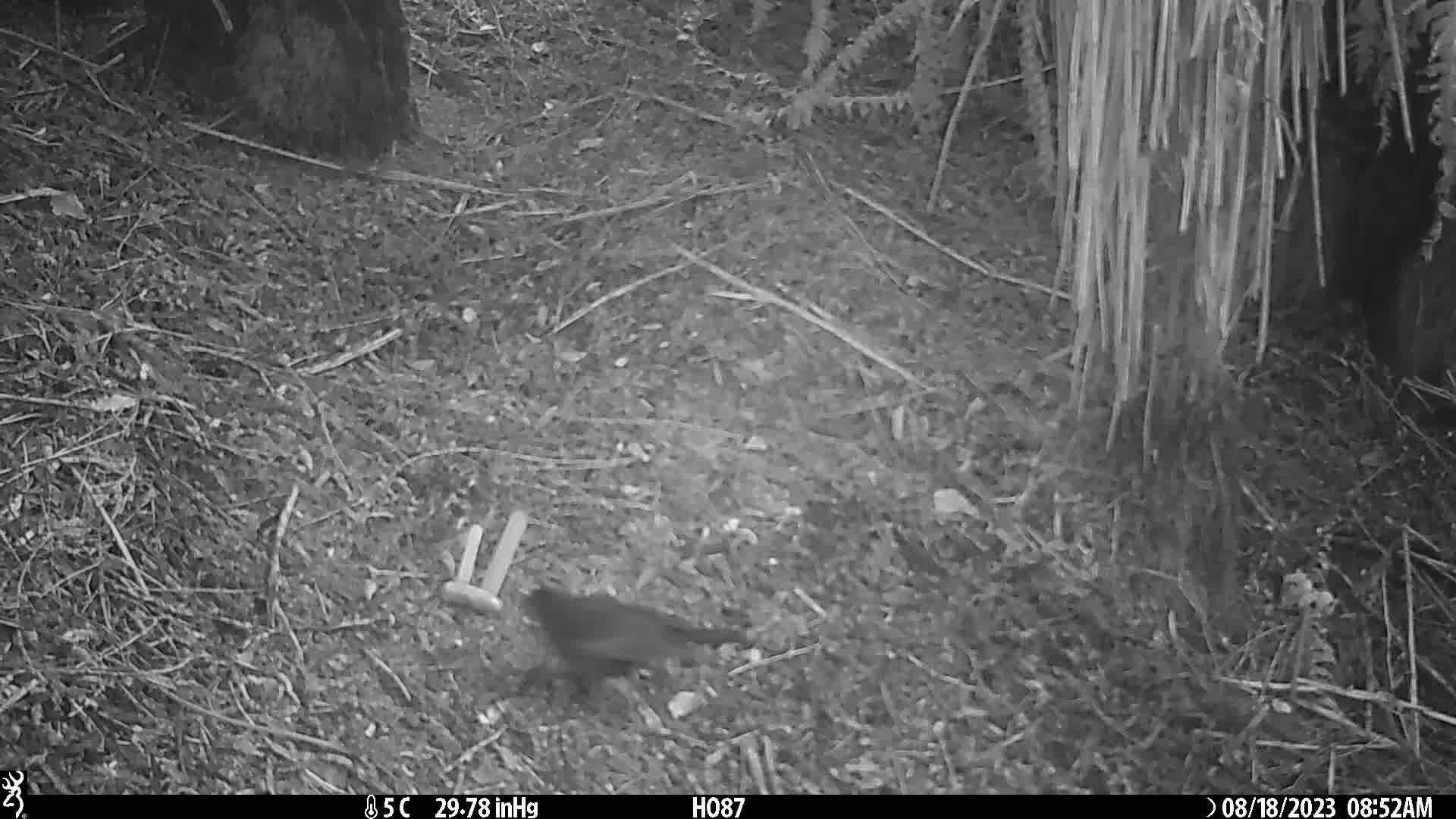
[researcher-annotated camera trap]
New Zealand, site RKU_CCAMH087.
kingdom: Animalia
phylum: Chordata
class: Aves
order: Passeriformes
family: Turdidae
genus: Turdus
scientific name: Turdus merula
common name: eurasian blackbird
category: blackbird